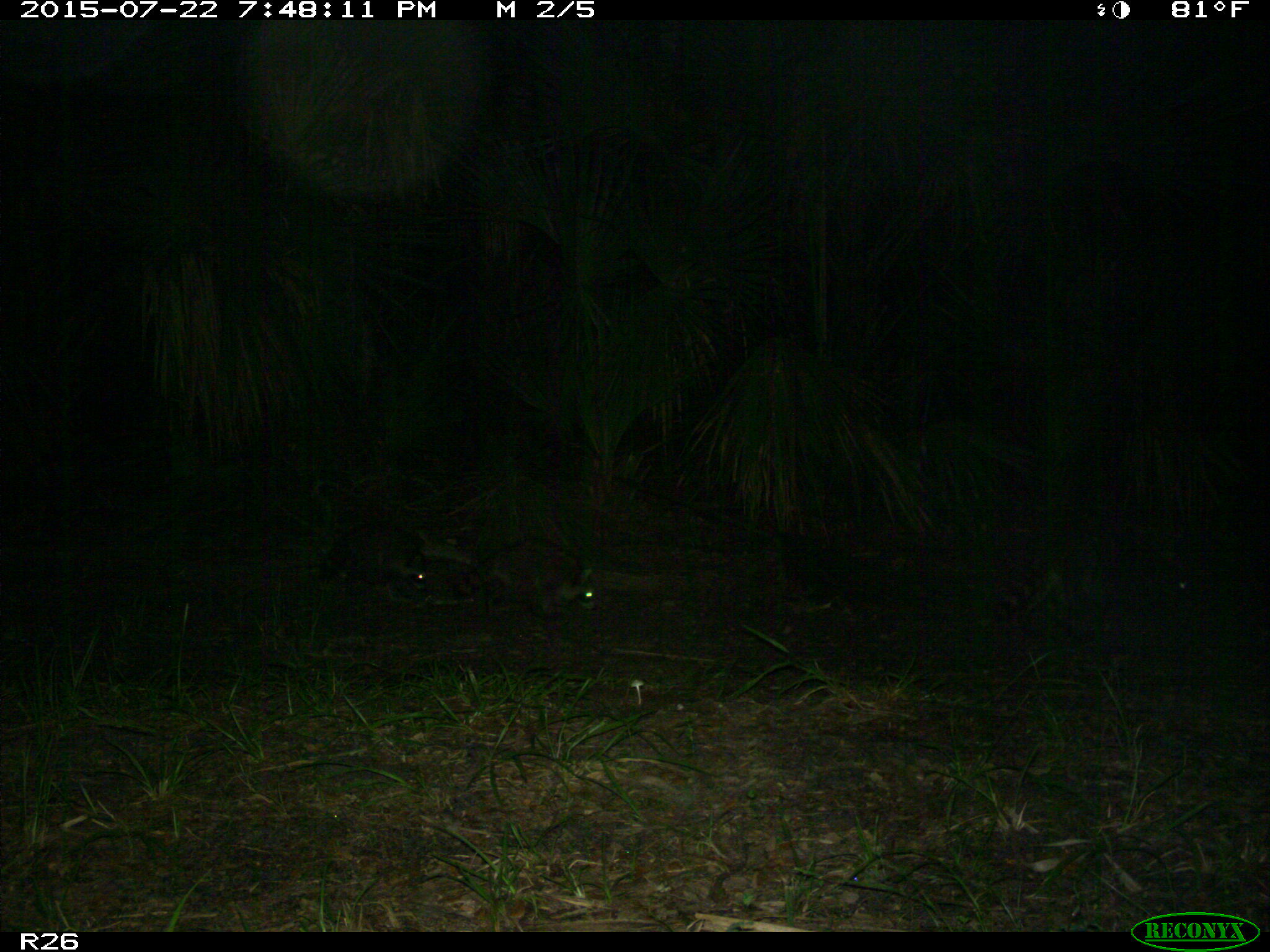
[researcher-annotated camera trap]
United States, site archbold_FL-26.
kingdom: Animalia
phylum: Chordata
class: Mammalia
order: Carnivora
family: Procyonidae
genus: Procyon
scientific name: Procyon lotor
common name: common raccoon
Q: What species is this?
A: Procyon lotor (common raccoon).